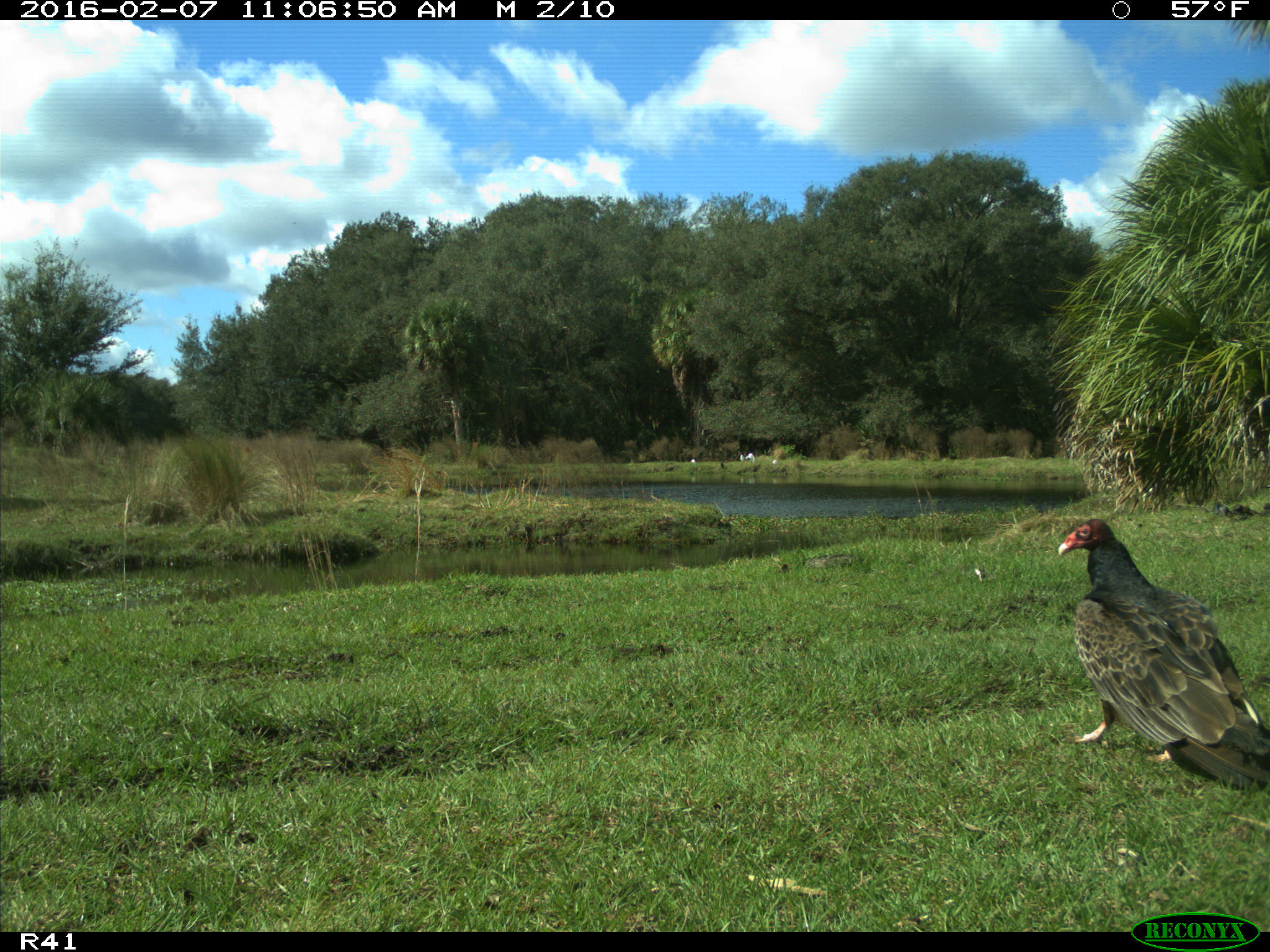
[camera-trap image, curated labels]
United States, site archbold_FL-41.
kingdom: Animalia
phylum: Chordata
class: Aves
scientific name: Aves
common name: birds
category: unidentified bird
Unidentified bird (birds) (Aves).